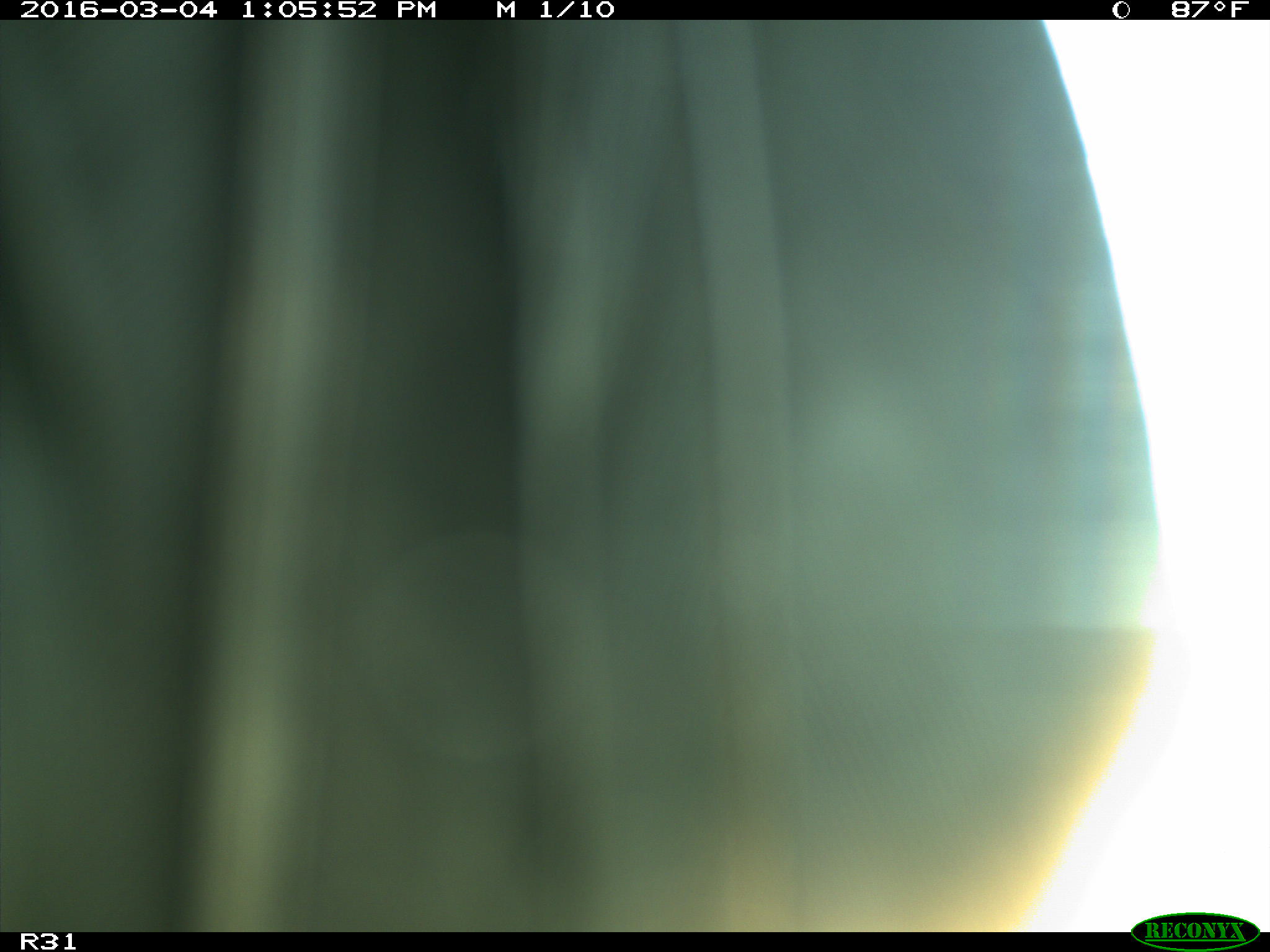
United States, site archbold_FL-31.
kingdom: Animalia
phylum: Chordata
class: Aves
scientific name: Aves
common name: birds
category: unidentified bird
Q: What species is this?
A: Unidentified bird (birds) (Aves).